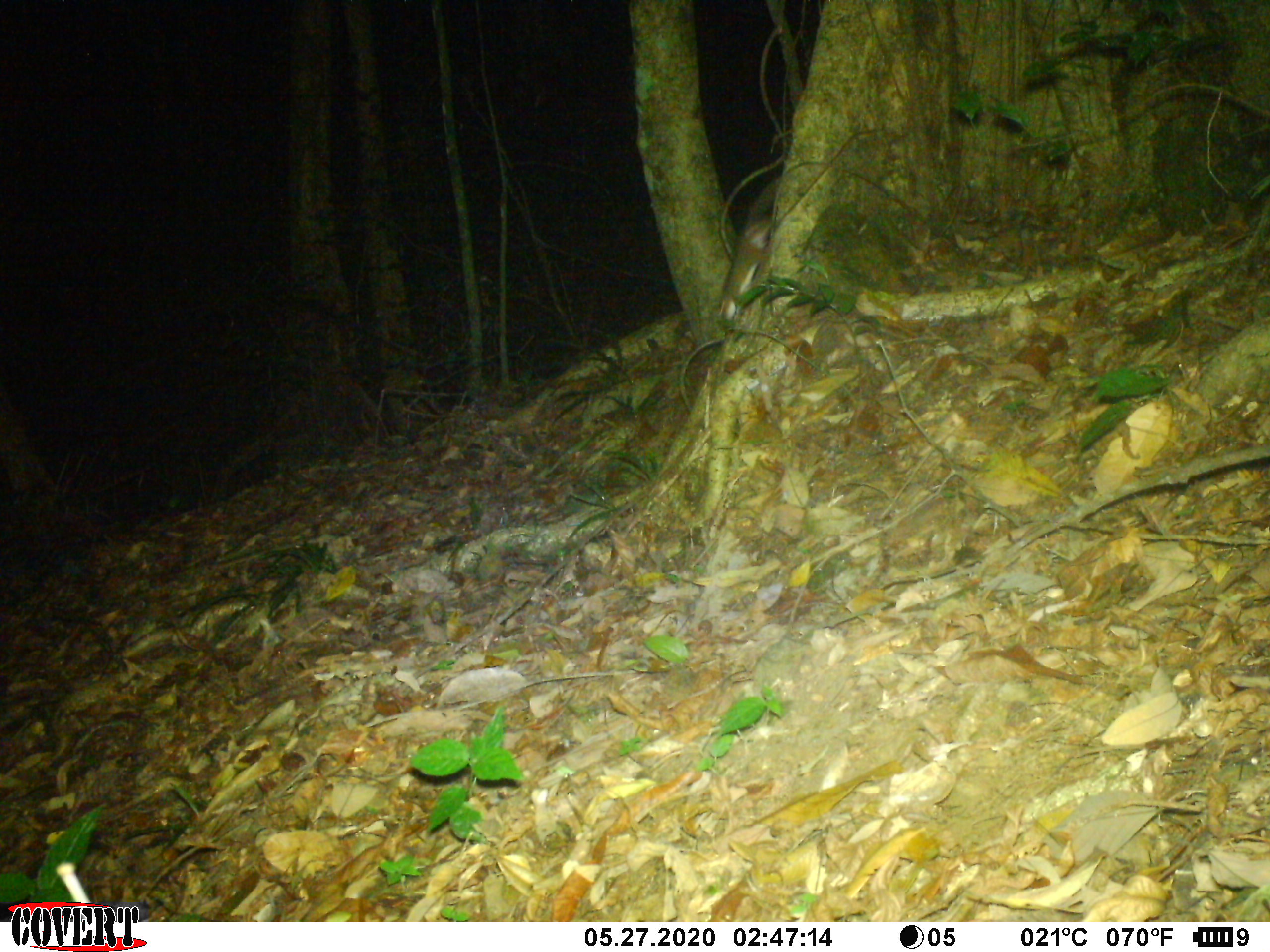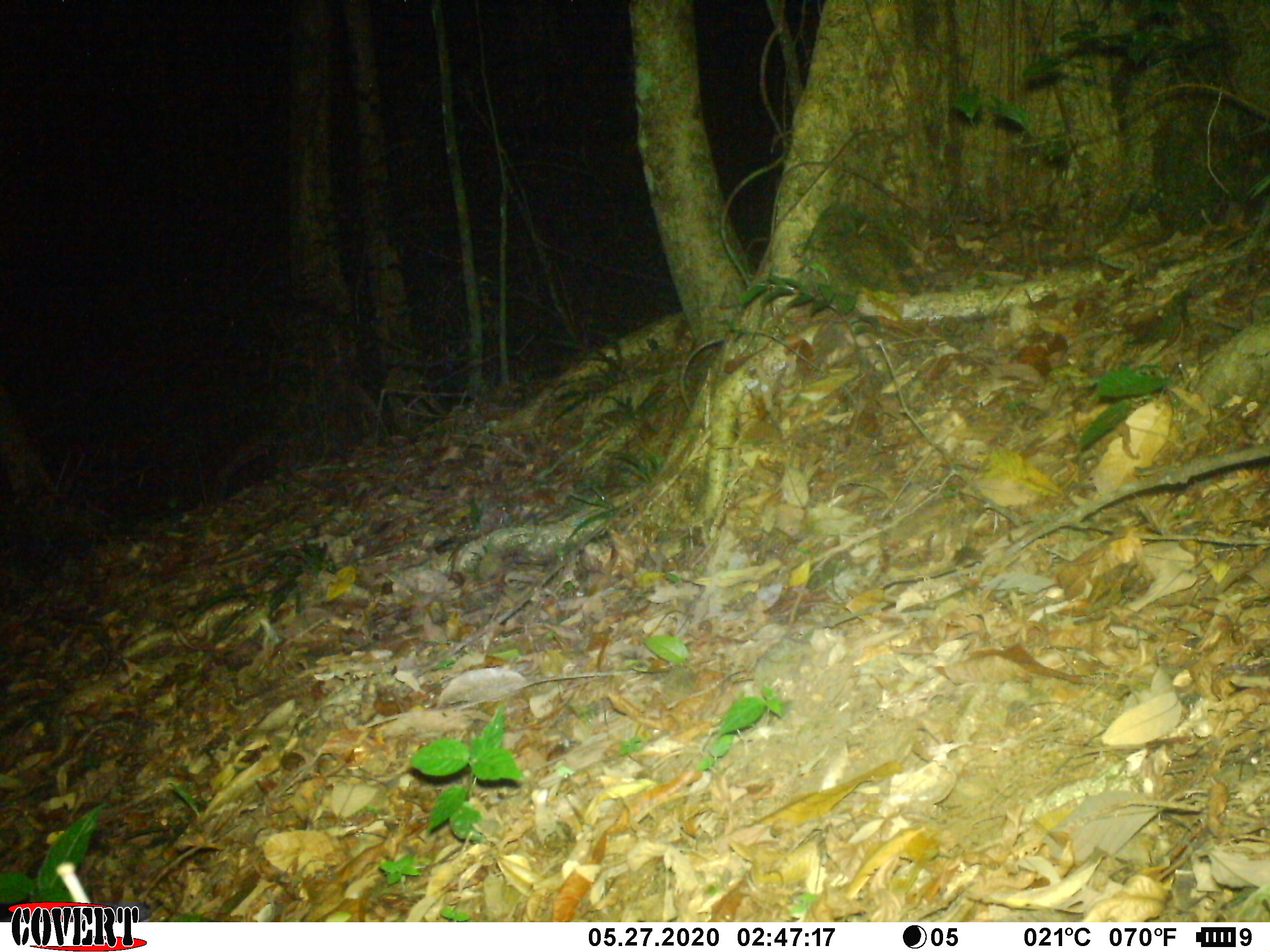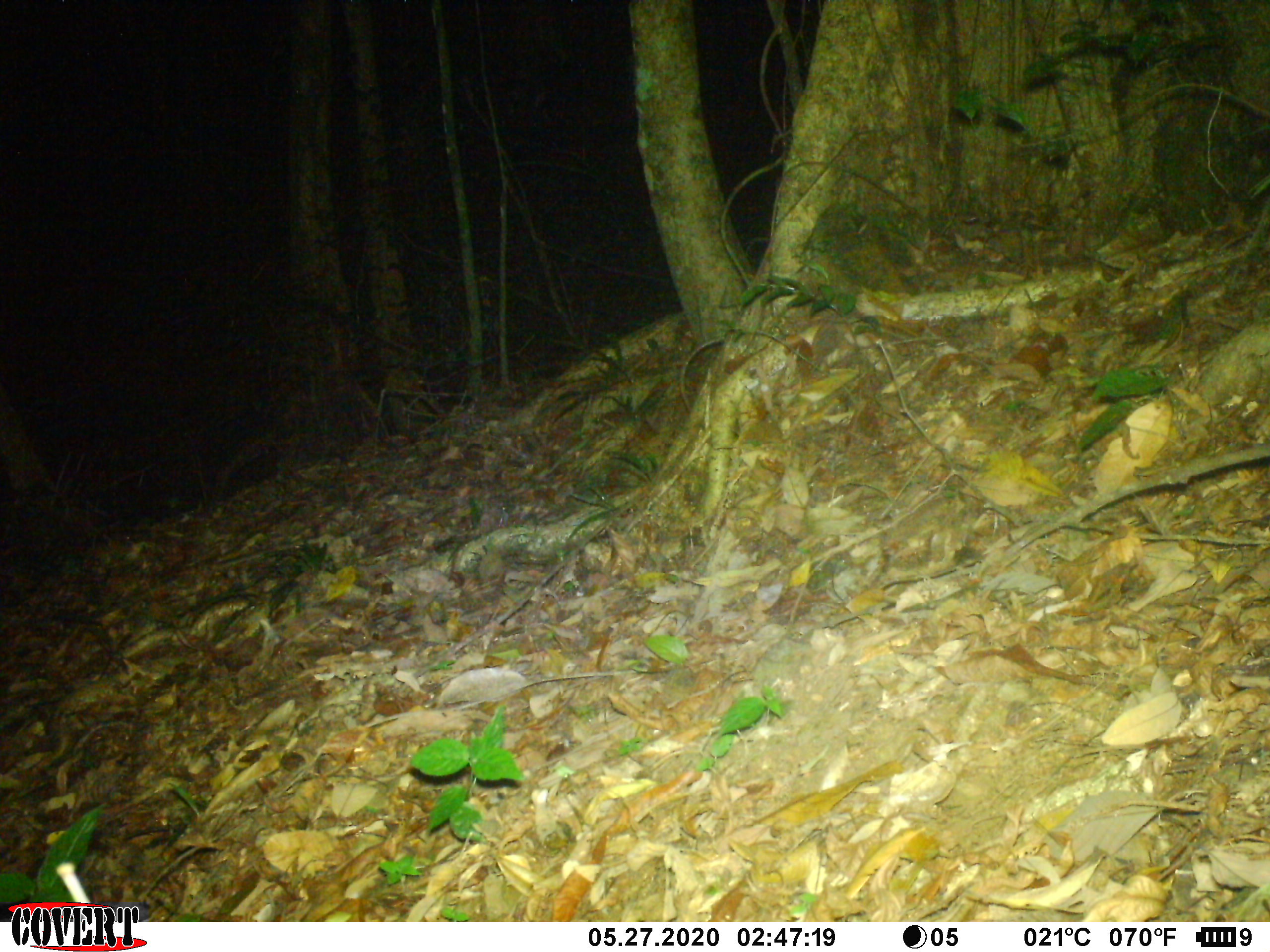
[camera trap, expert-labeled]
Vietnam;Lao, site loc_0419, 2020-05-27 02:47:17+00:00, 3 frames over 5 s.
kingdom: Animalia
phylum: Chordata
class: Mammalia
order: Rodentia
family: Muridae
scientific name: Muridae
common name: old-world mice and rats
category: unidentified murid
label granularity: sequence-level